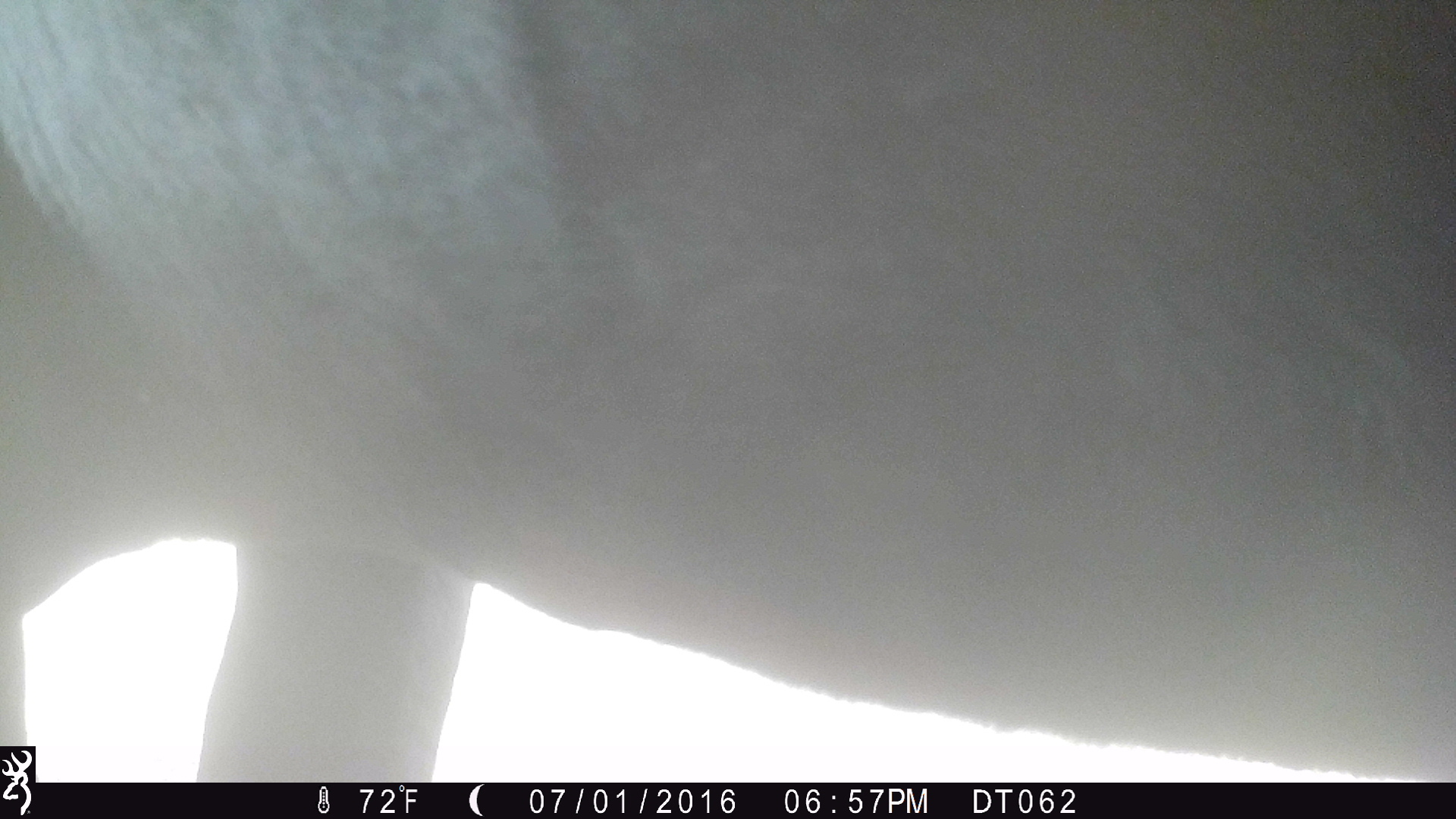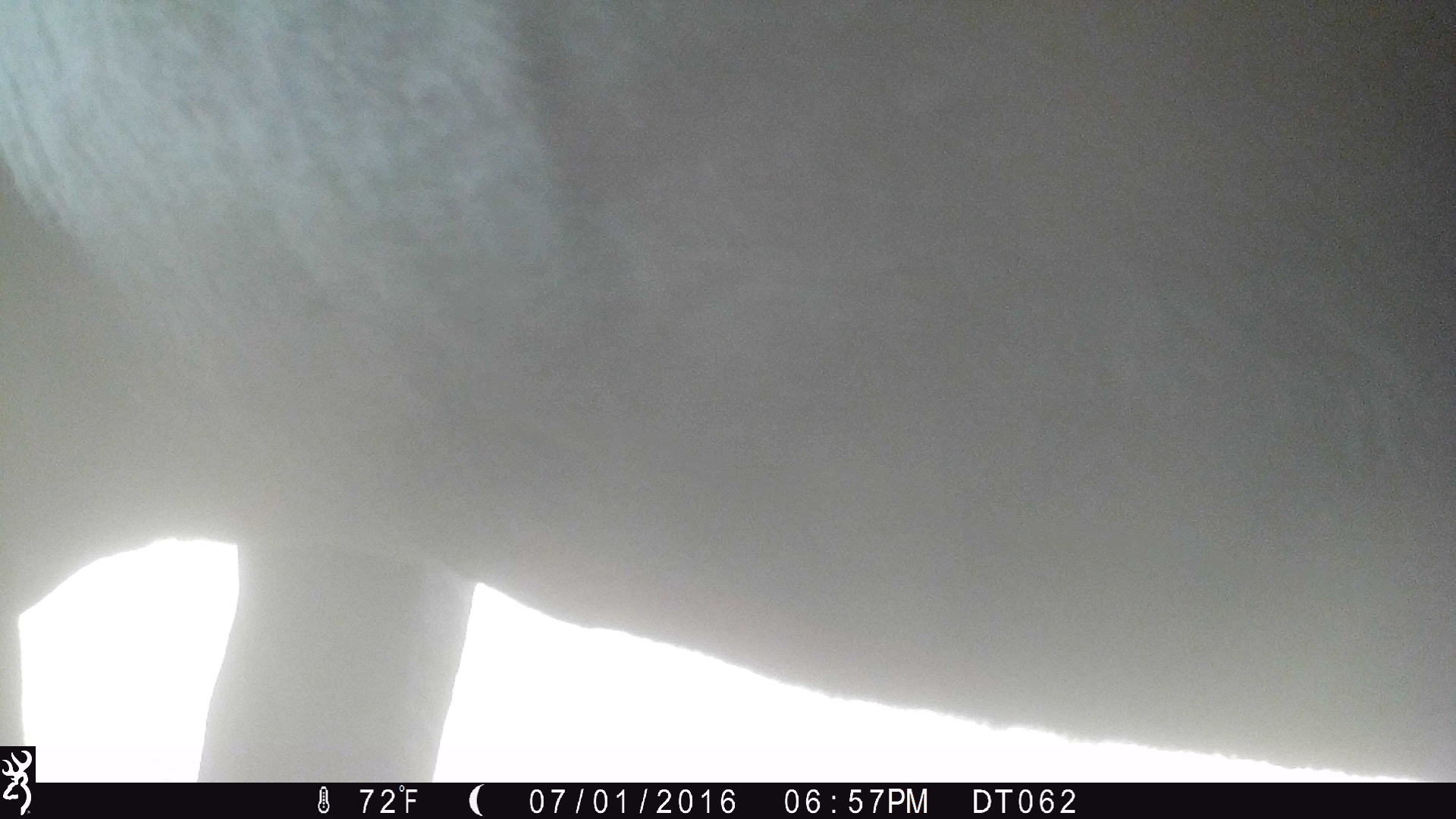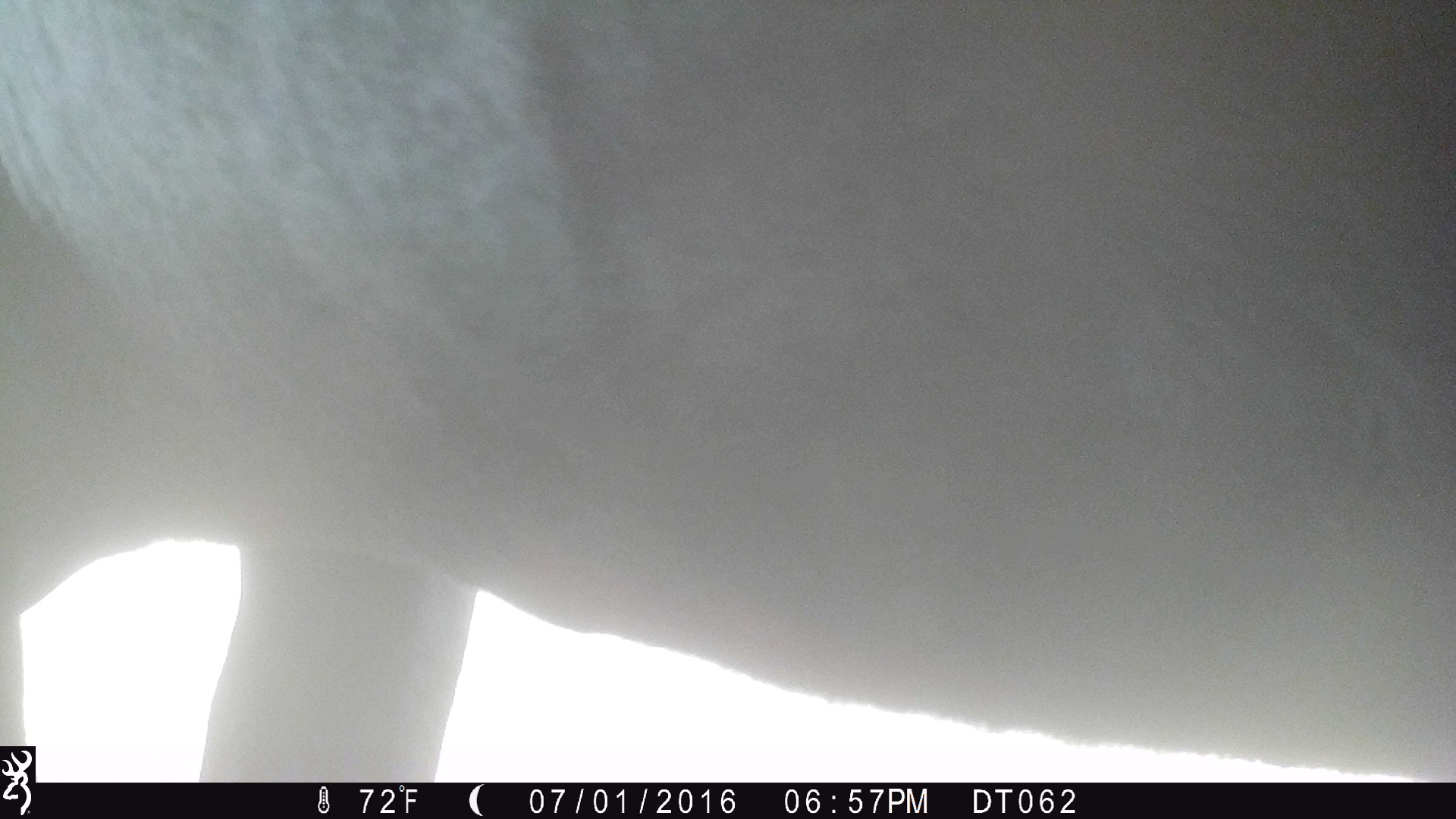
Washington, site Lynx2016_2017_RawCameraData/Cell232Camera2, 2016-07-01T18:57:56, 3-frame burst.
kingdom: Animalia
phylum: Chordata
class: Mammalia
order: Artiodactyla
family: Bovidae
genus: Bos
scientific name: Bos taurus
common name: domestic cattle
Domestic cattle (Bos taurus). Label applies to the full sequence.